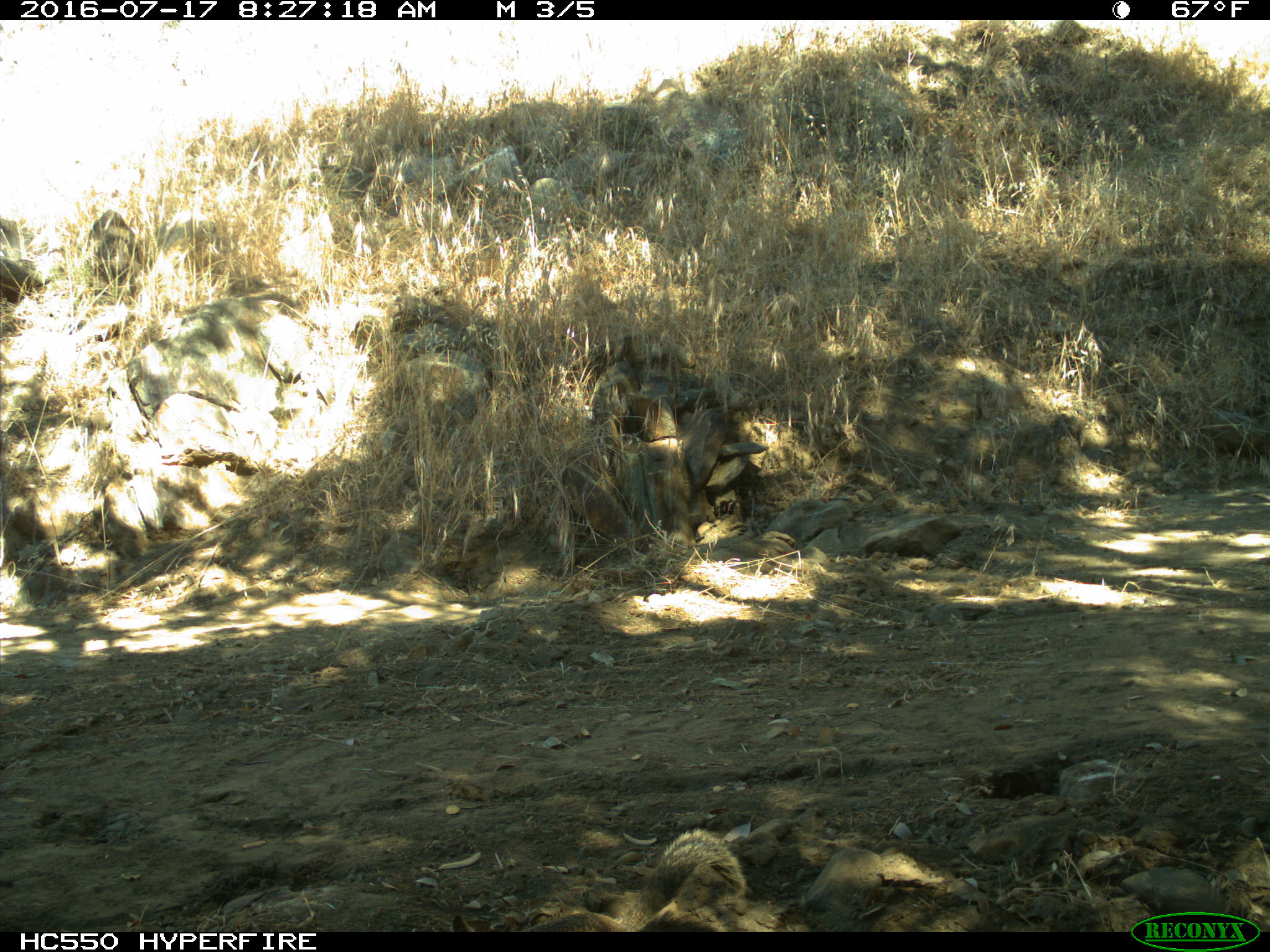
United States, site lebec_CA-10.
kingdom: Animalia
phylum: Chordata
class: Mammalia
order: Rodentia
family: Sciuridae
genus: Otospermophilus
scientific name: Otospermophilus beecheyi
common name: california ground squirrel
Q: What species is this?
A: Otospermophilus beecheyi (california ground squirrel).